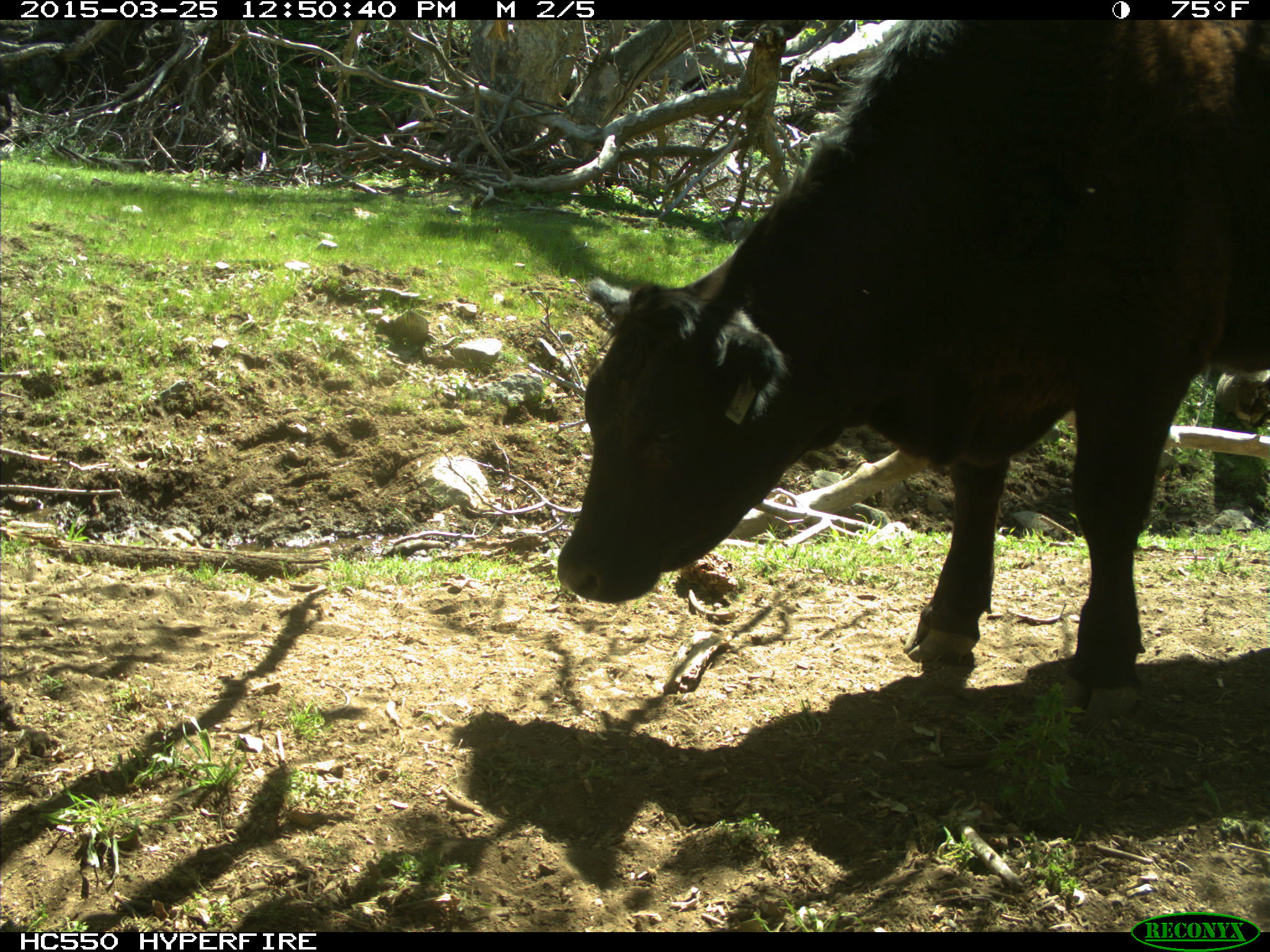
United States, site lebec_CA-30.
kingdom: Animalia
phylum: Chordata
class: Mammalia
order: Artiodactyla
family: Bovidae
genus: Bos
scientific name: Bos taurus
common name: domestic cow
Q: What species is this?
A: Bos taurus (domestic cow).